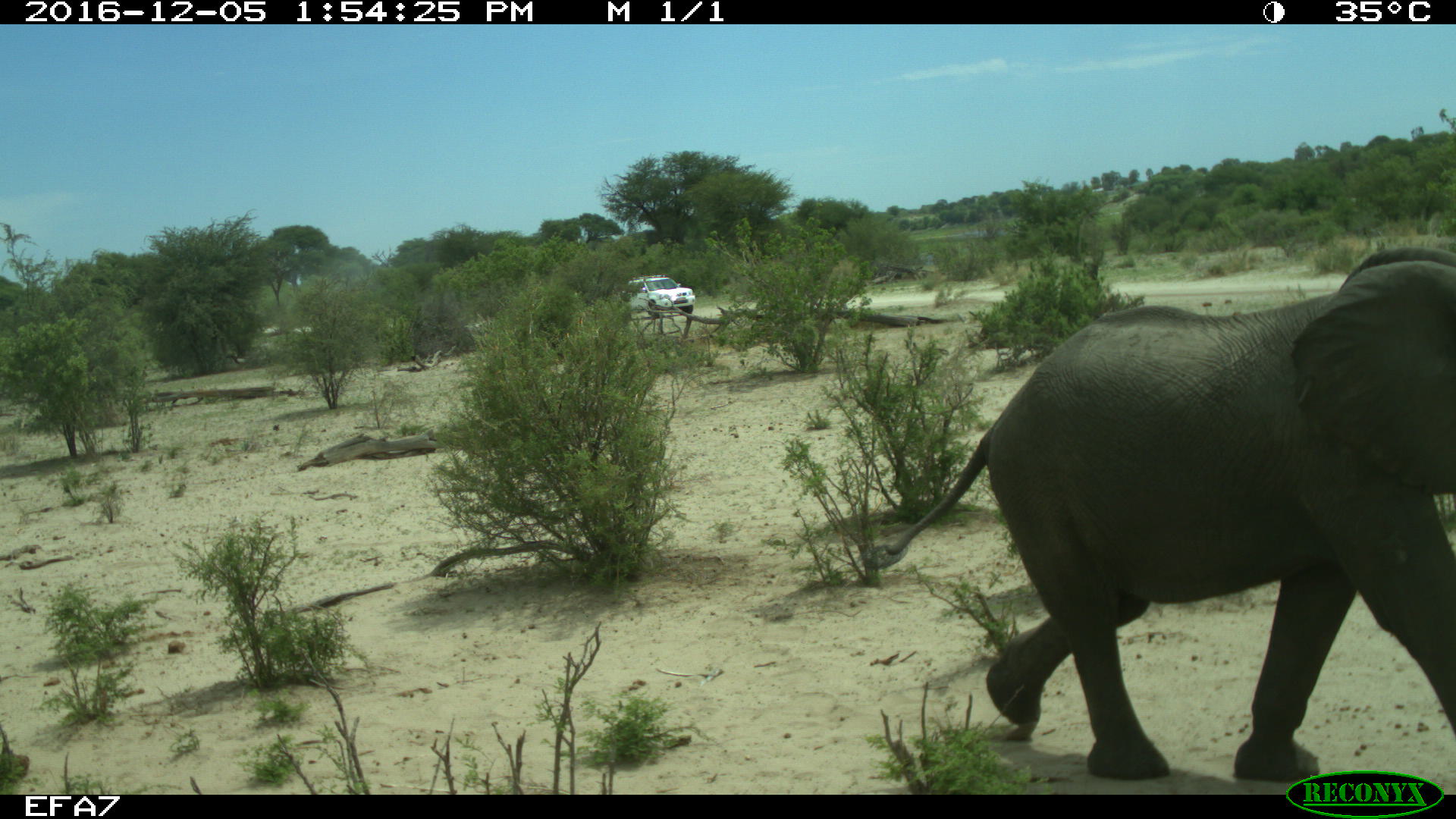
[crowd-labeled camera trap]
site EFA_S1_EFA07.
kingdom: Animalia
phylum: Chordata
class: Mammalia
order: Proboscidea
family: Elephantidae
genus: Loxodonta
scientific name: Loxodonta africana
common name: african bush elephant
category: elephant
Elephant (african bush elephant) (Loxodonta africana), count 1. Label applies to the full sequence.